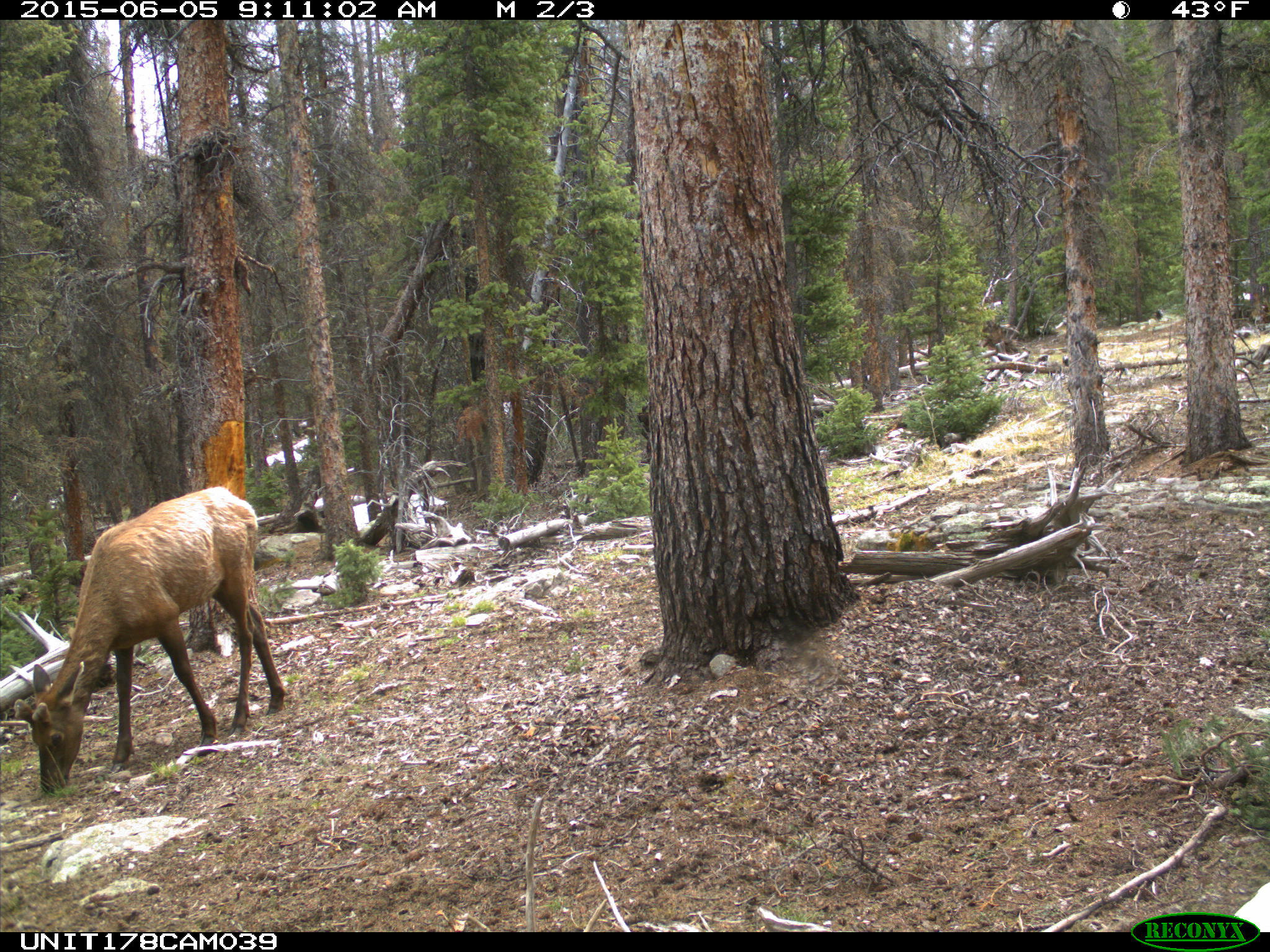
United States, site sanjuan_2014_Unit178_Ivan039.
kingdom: Animalia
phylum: Chordata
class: Mammalia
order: Artiodactyla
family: Cervidae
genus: Cervus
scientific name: Cervus elaphus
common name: red deer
Cervus elaphus (red deer).